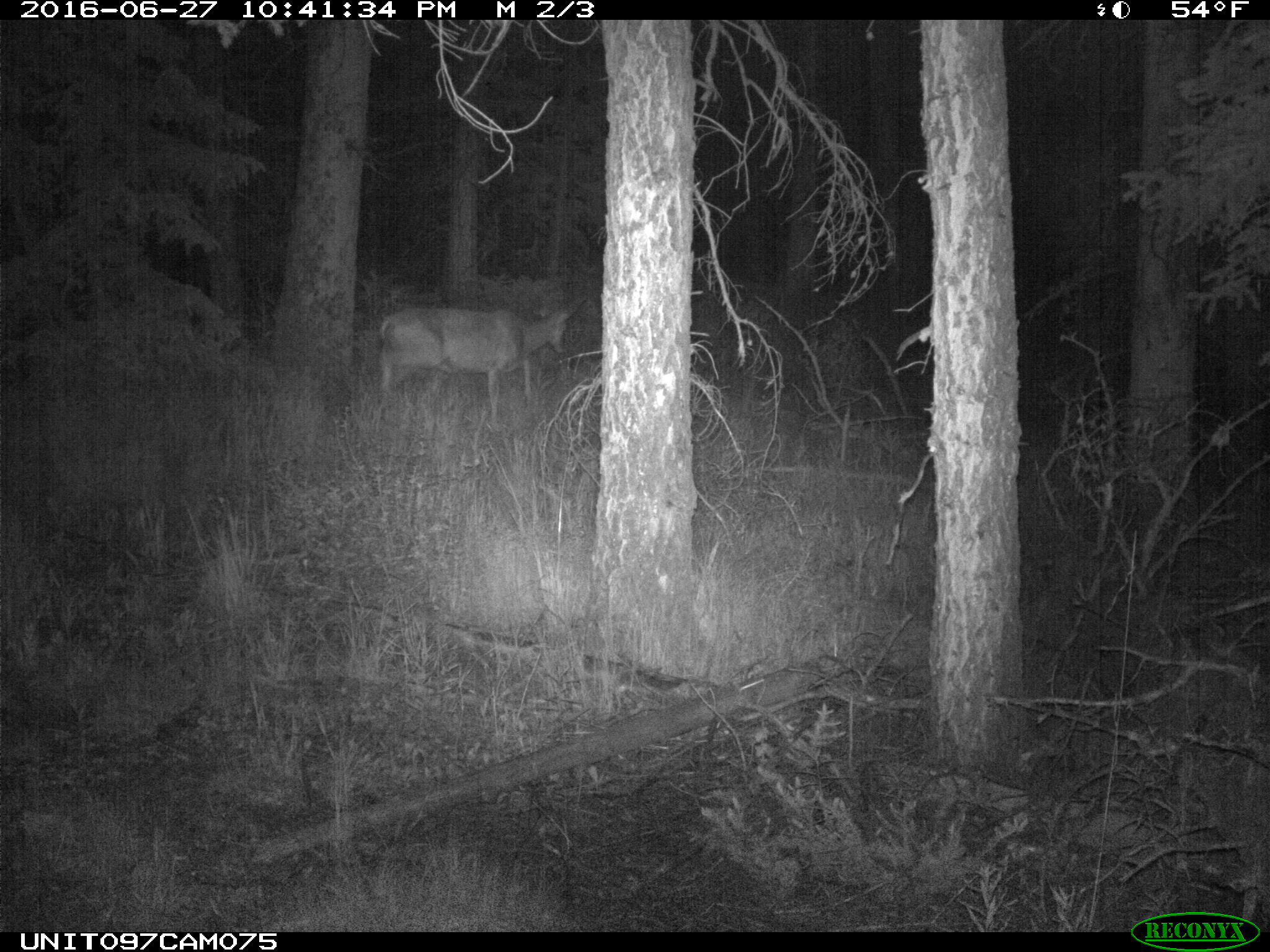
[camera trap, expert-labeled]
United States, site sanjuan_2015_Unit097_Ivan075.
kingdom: Animalia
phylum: Chordata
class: Mammalia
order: Artiodactyla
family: Cervidae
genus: Odocoileus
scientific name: Odocoileus hemionus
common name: mule deer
Odocoileus hemionus (mule deer).